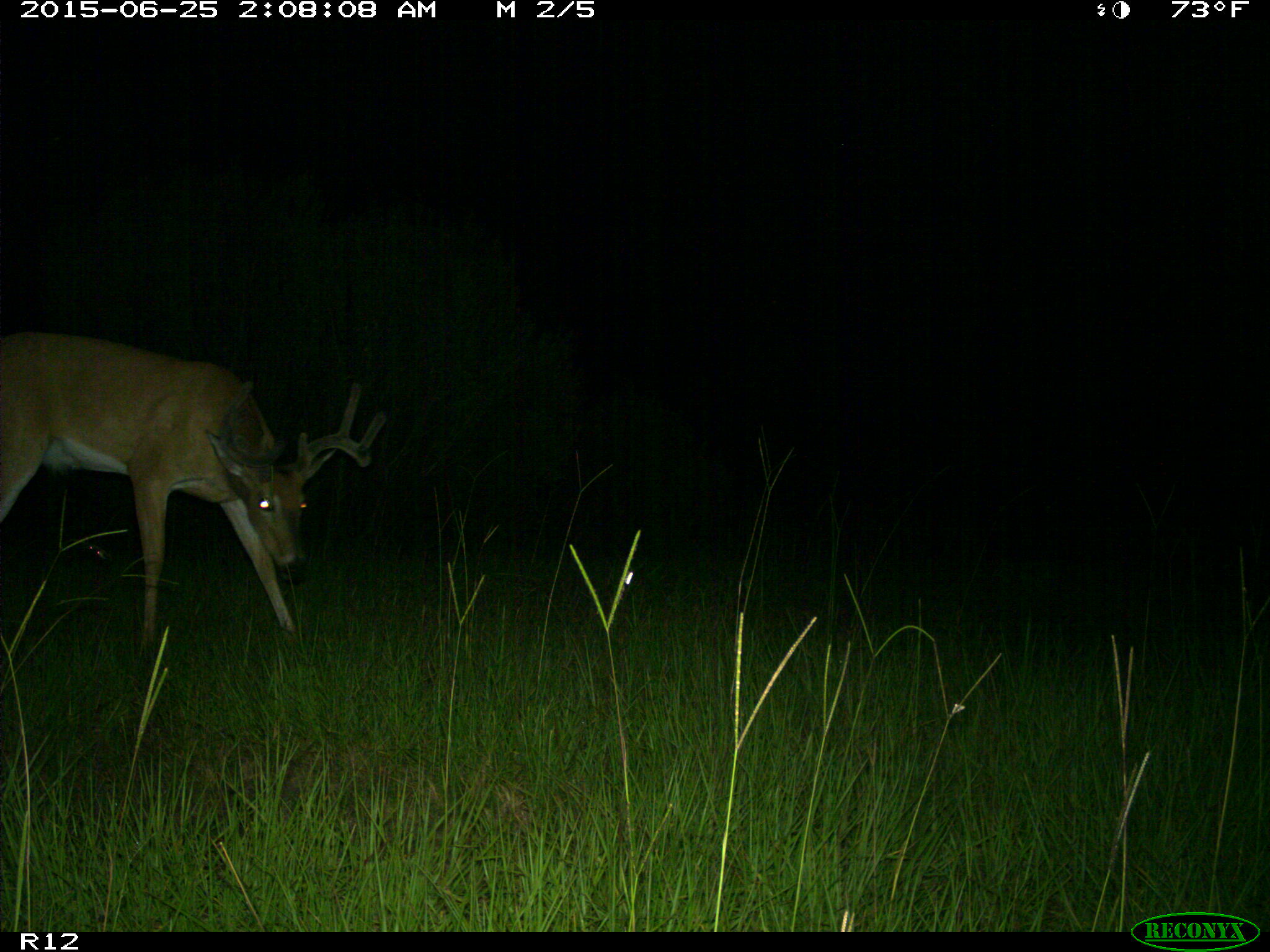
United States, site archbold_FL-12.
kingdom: Animalia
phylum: Chordata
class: Mammalia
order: Artiodactyla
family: Cervidae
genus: Odocoileus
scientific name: Odocoileus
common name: deer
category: unidentified deer